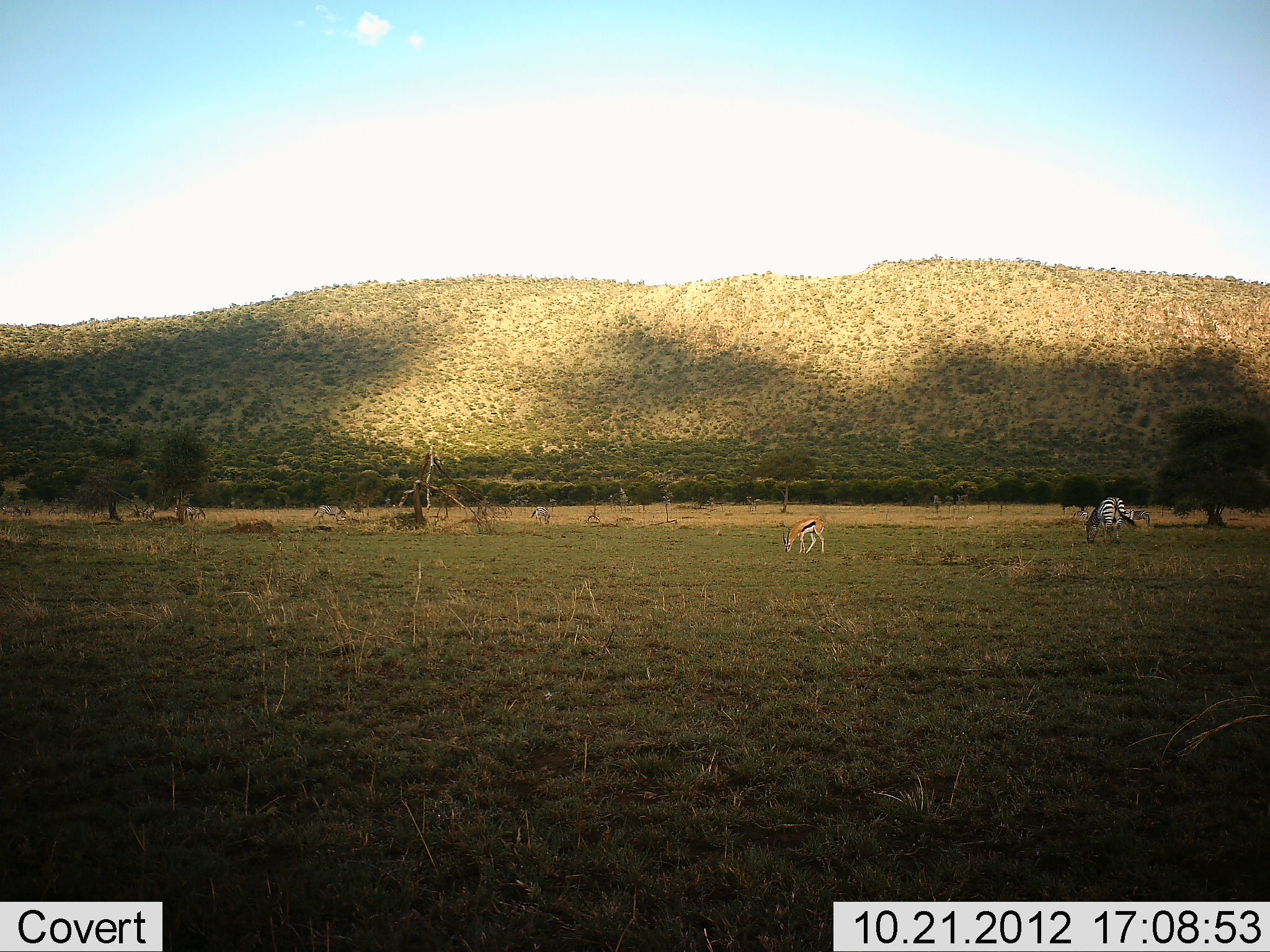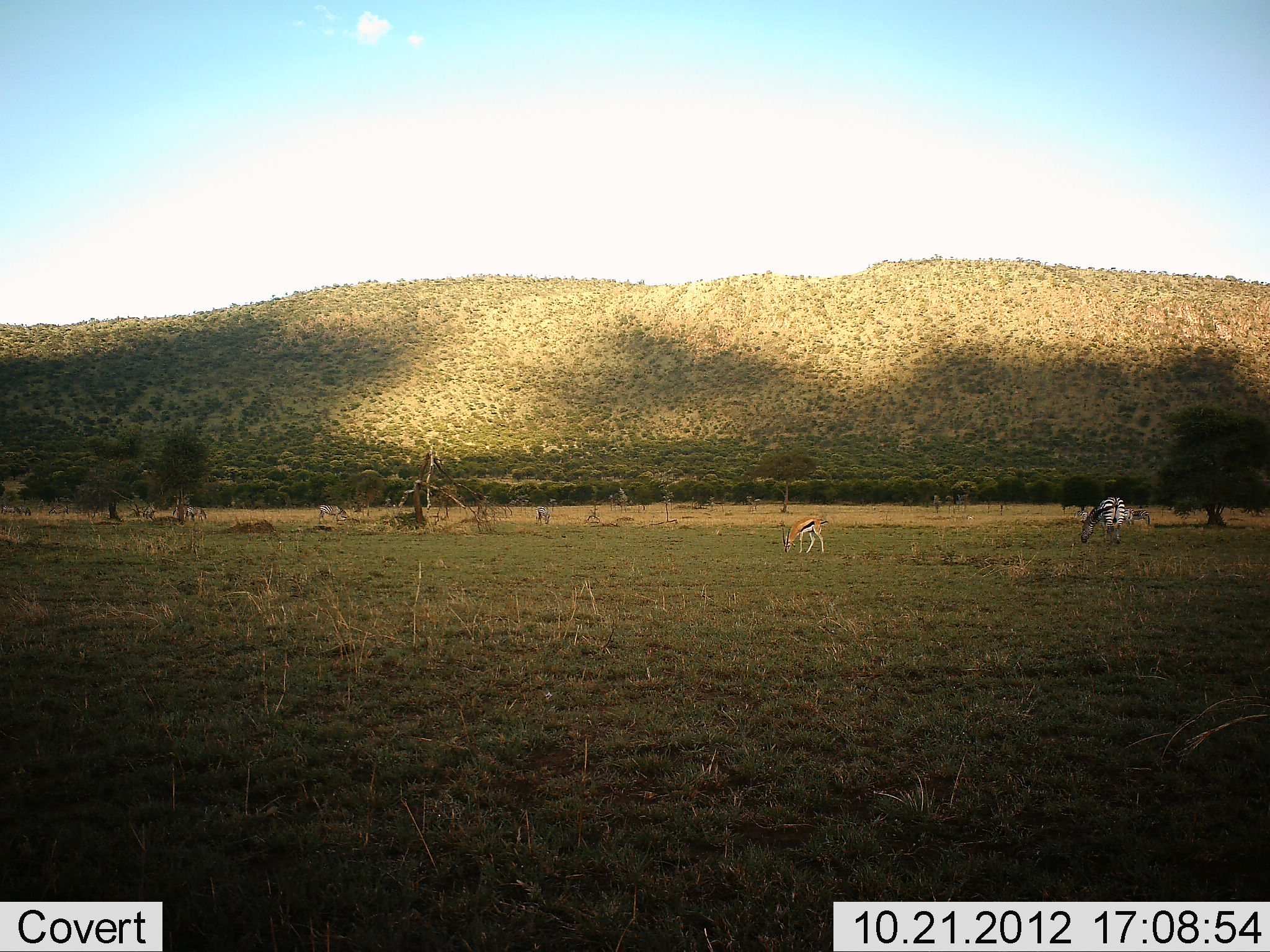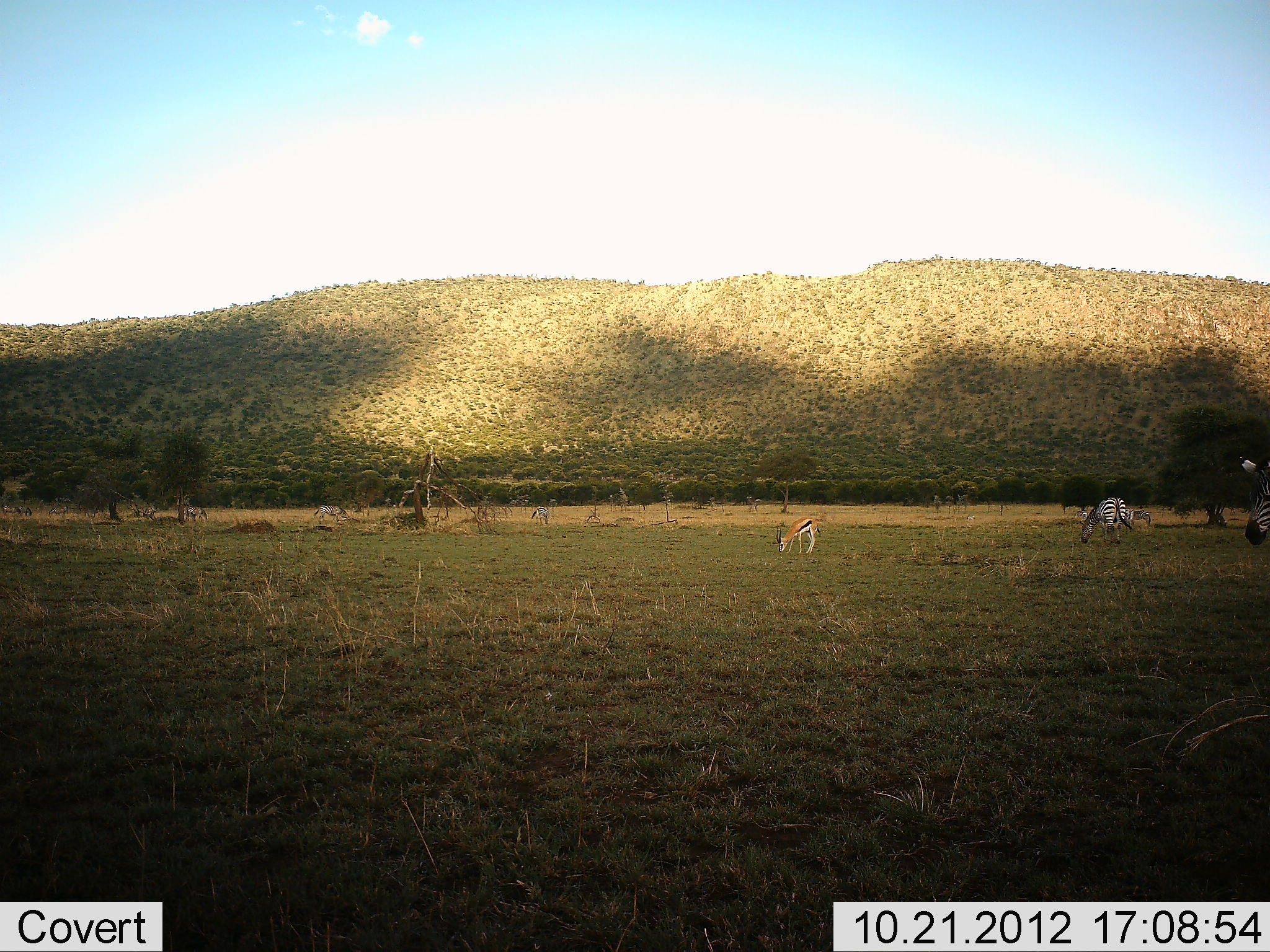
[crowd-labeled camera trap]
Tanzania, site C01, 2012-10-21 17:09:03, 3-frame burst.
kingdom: Animalia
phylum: Chordata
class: Mammalia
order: Artiodactyla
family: Bovidae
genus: Eudorcas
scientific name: Eudorcas thomsonii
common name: thomson's gazelle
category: gazellethomsons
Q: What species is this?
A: Gazellethomsons (thomson's gazelle) (Eudorcas thomsonii).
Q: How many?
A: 1.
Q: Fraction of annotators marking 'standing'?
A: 18%.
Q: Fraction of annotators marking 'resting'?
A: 0%.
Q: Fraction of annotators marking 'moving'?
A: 0%.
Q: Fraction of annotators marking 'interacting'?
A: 0%.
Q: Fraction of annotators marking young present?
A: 0%.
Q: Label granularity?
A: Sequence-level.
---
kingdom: Animalia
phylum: Chordata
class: Mammalia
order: Perissodactyla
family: Equidae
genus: Equus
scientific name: Equus quagga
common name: plains zebra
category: zebra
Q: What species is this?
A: Zebra (plains zebra) (Equus quagga).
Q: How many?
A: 4.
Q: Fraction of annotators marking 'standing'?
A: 25%.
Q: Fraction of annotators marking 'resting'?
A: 0%.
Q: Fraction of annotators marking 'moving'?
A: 58%.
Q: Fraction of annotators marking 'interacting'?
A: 0%.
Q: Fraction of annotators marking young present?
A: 0%.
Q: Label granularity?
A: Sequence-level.